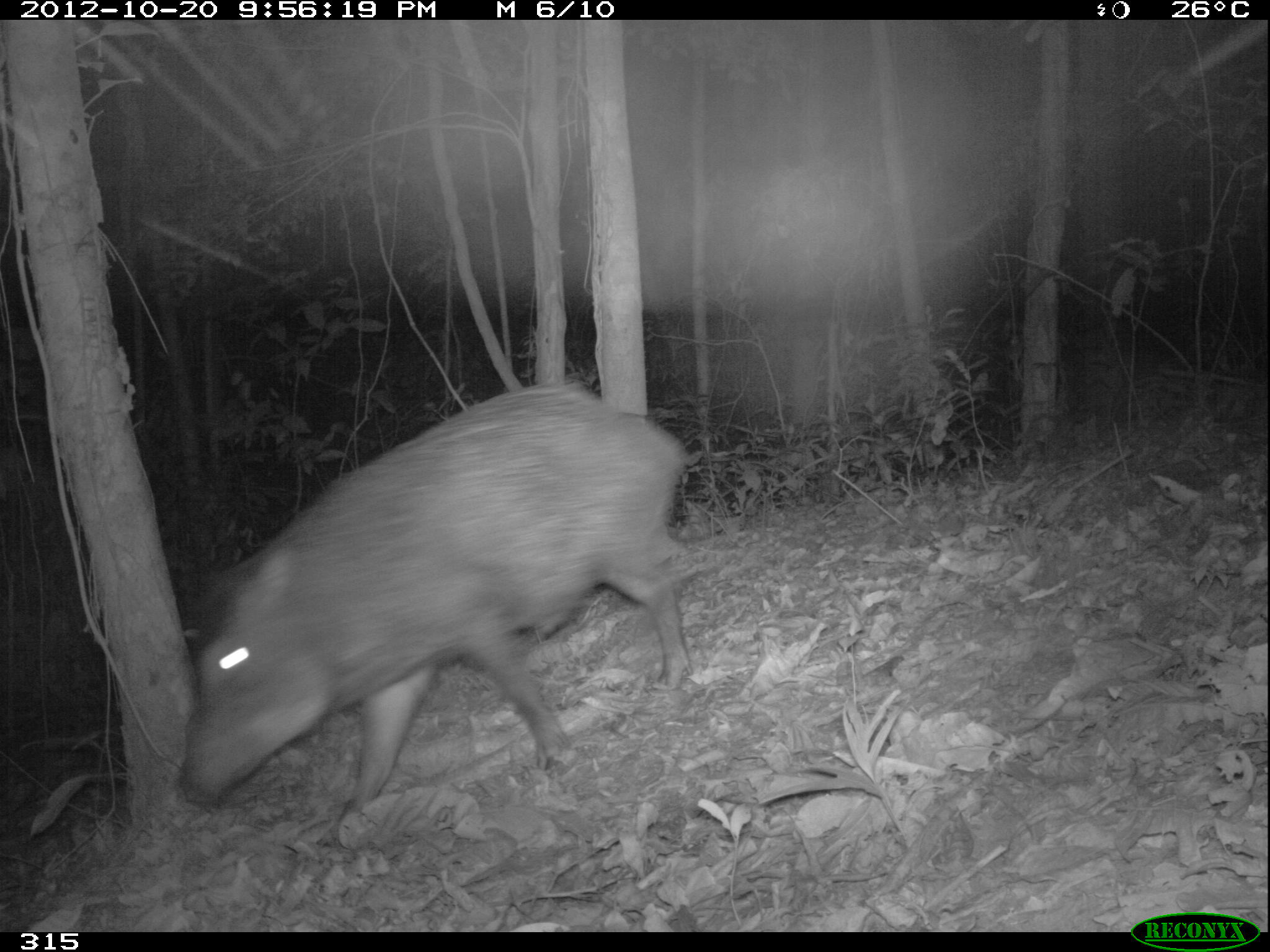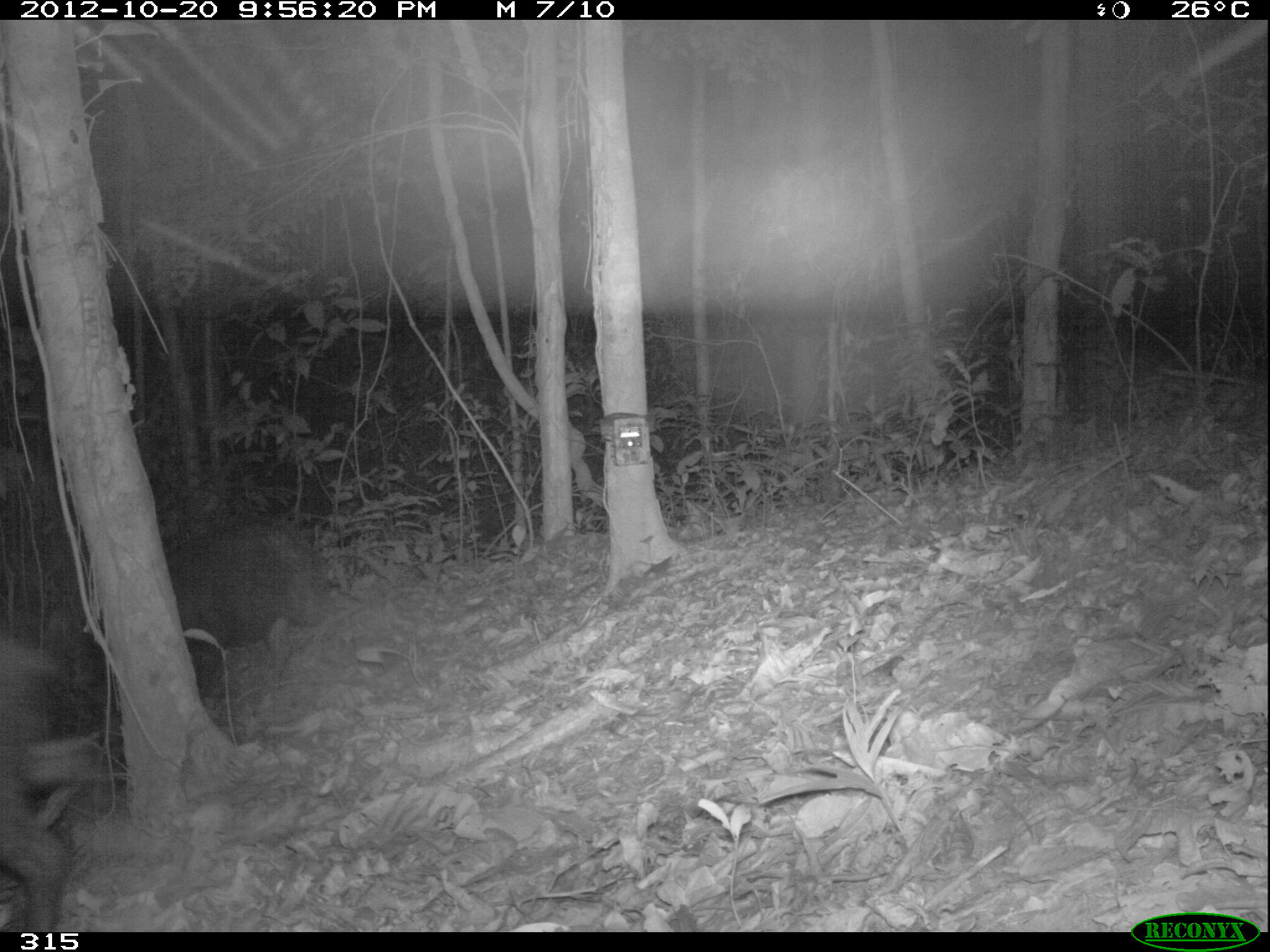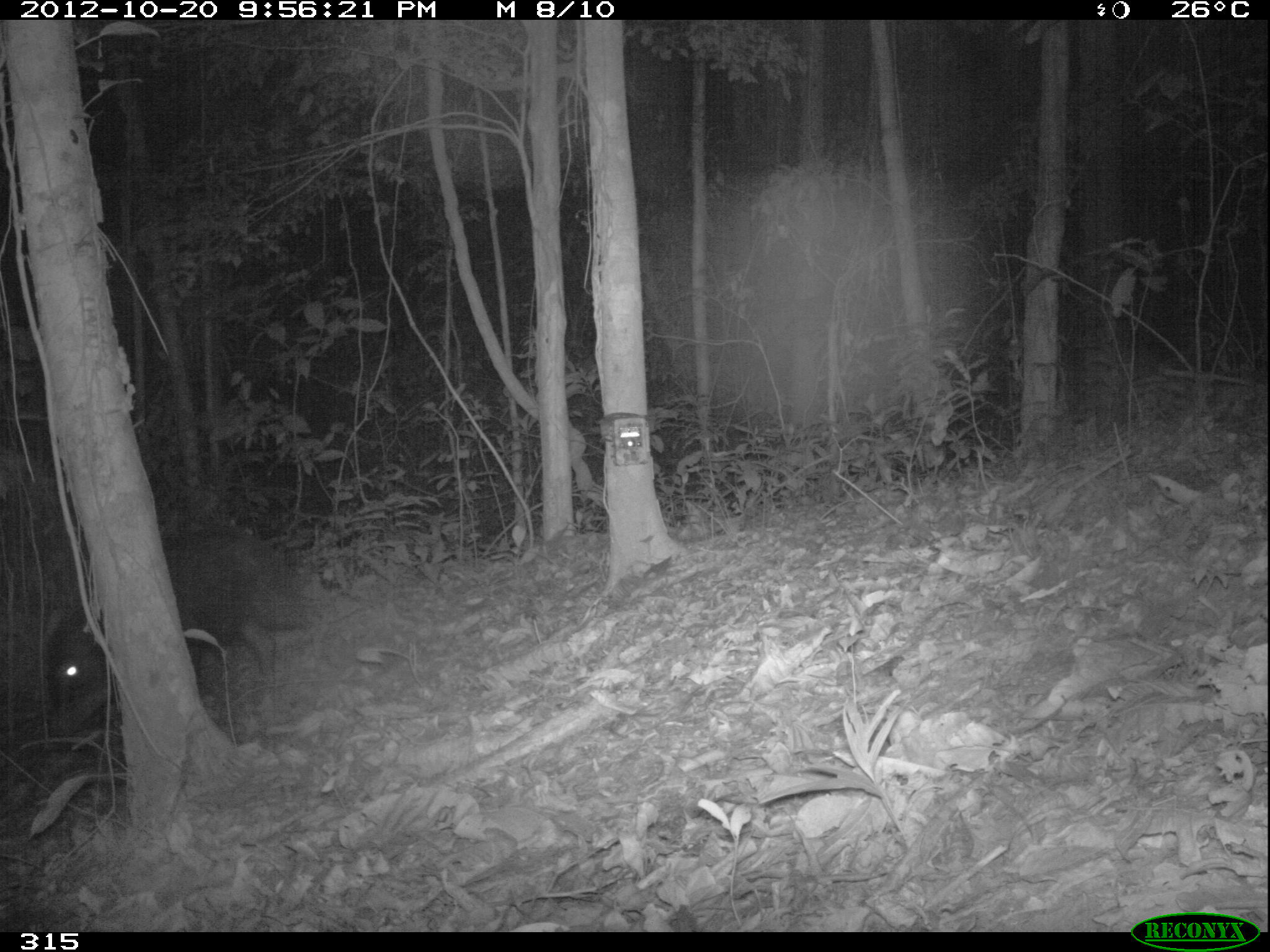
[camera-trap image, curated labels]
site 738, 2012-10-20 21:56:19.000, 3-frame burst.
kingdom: Animalia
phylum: Chordata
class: Mammalia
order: Artiodactyla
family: Tayassuidae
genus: Tayassu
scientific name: Tayassu pecari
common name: white-lipped peccary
Tayassu pecari (white-lipped peccary).